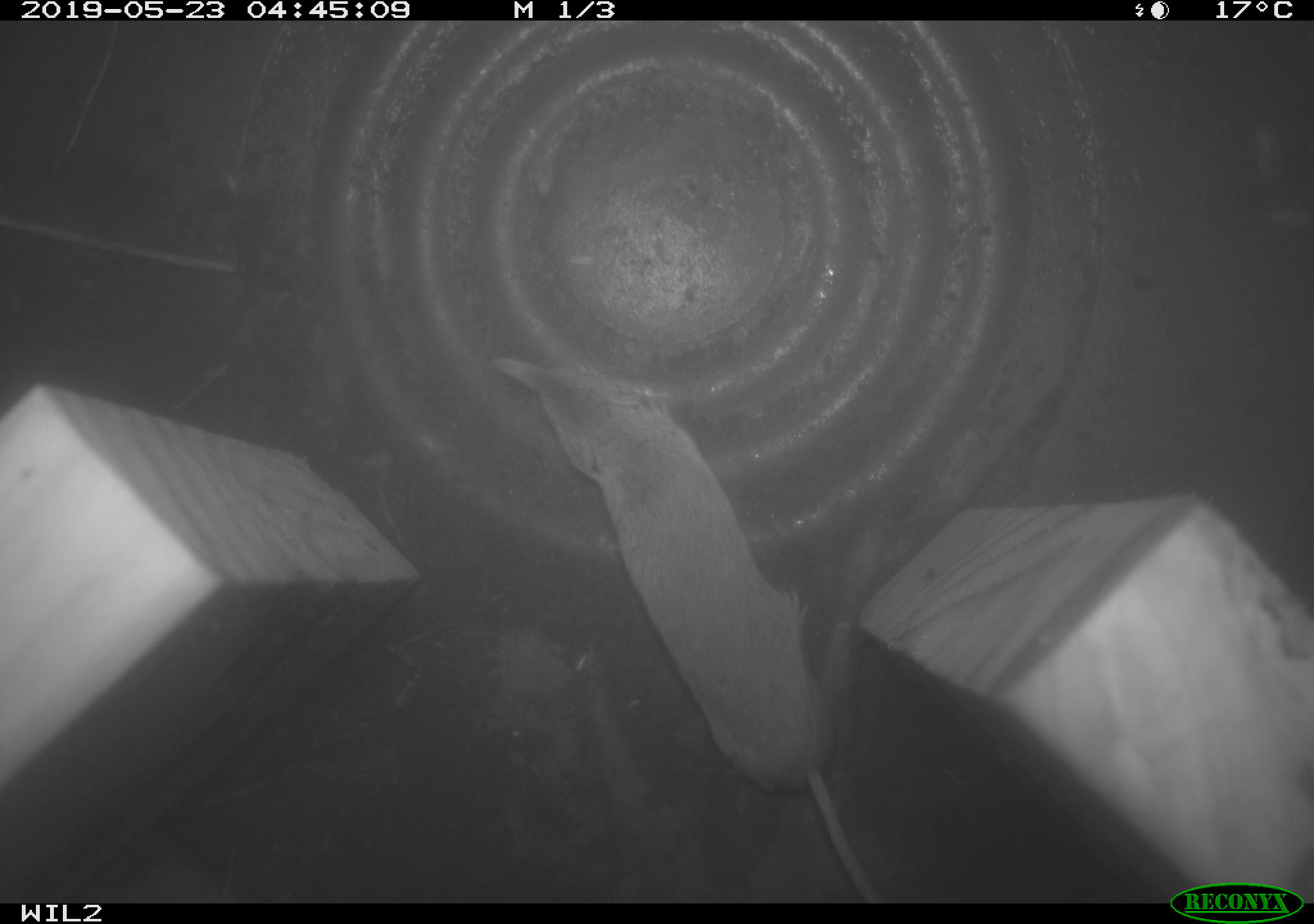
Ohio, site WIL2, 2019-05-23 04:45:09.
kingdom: Animalia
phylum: Chordata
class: Mammalia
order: Eulipotyphla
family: Soricidae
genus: Sorex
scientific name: Sorex cinereus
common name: masked shrew